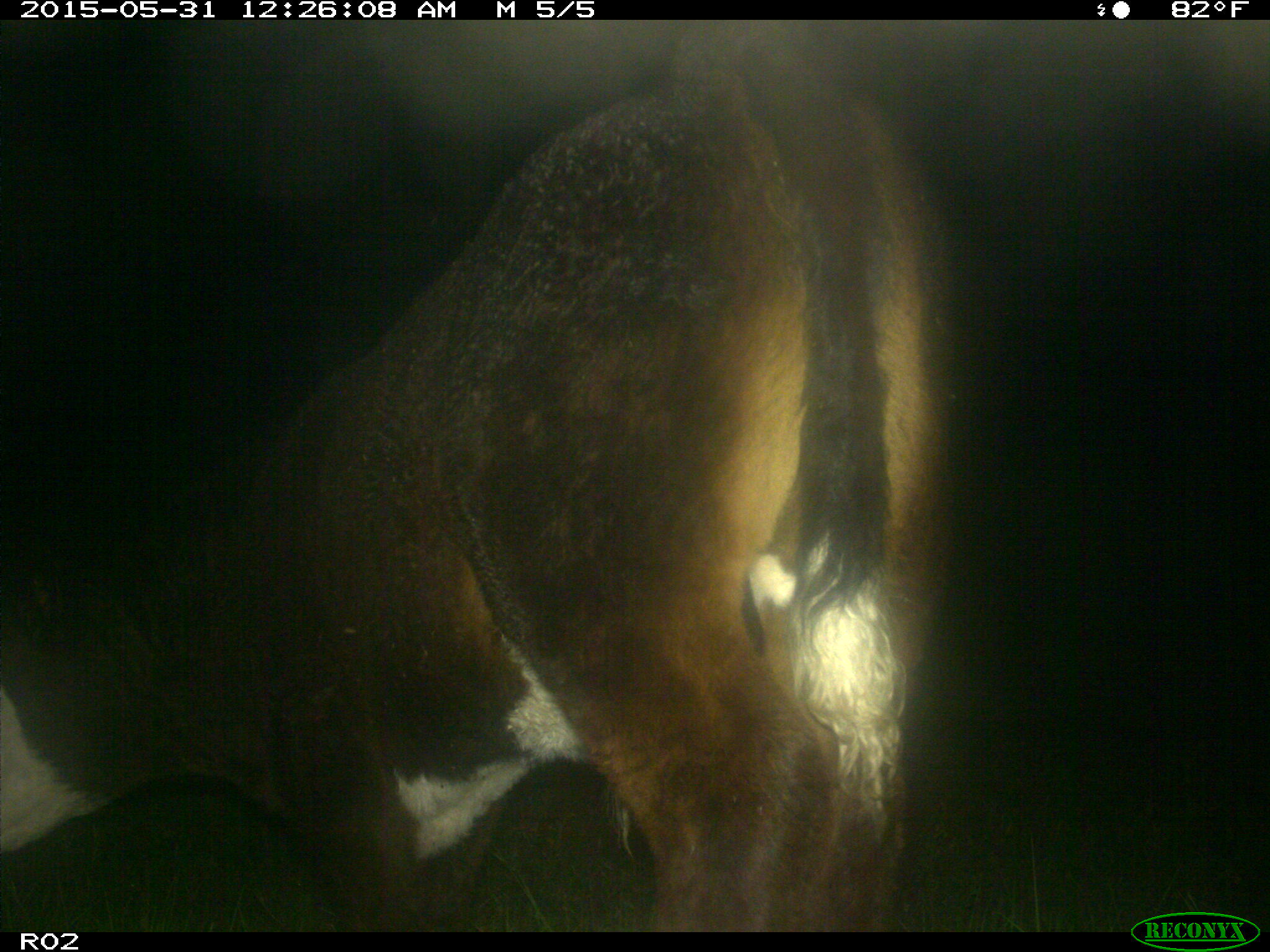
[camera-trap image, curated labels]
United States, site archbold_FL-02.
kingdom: Animalia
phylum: Chordata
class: Mammalia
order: Artiodactyla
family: Bovidae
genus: Bos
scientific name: Bos taurus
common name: domestic cow